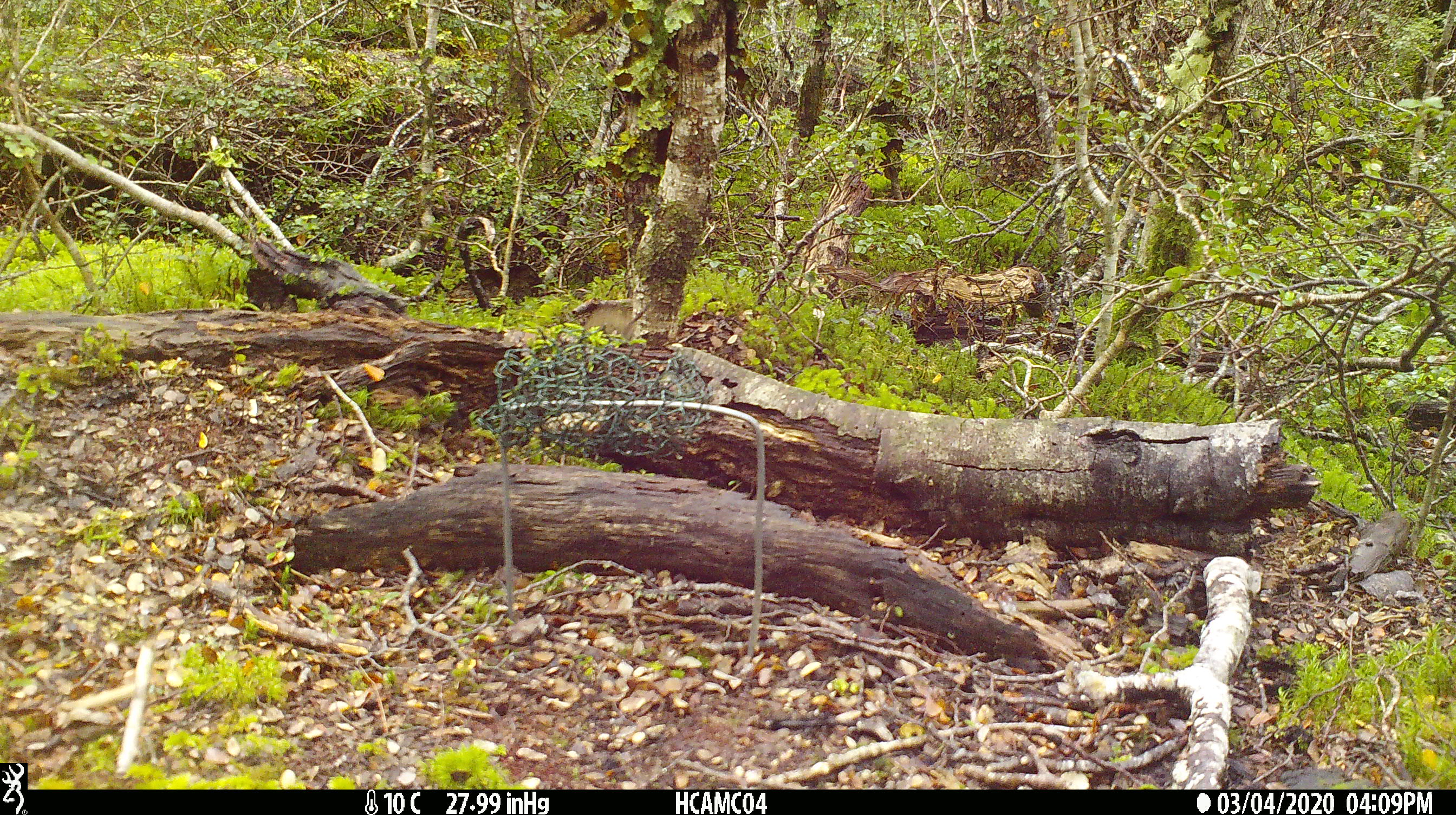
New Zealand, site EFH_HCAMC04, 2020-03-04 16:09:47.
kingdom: Animalia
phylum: Chordata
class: Mammalia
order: Rodentia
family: Muridae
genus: Mus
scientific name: Mus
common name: mouse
Mouse (Mus).